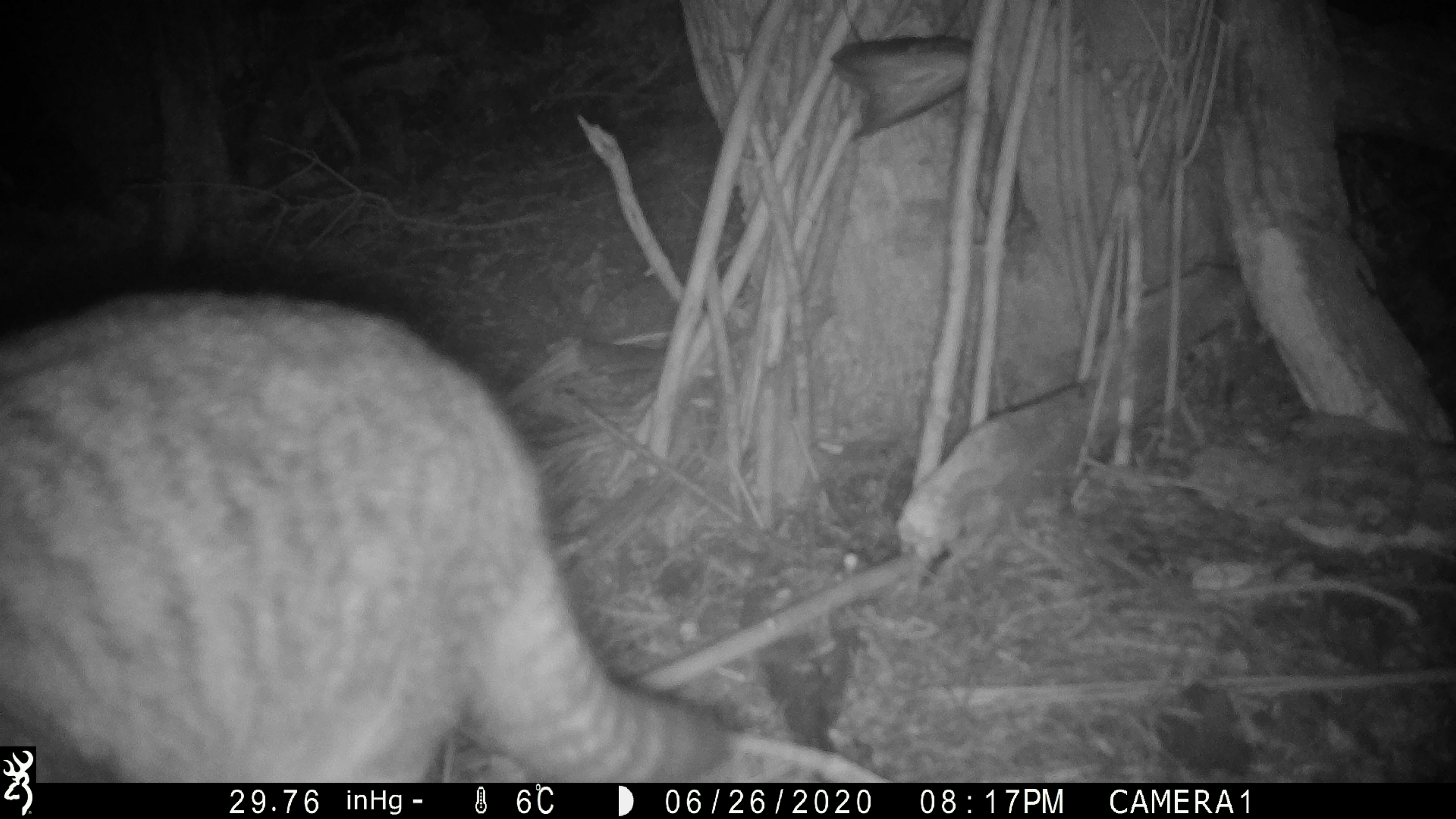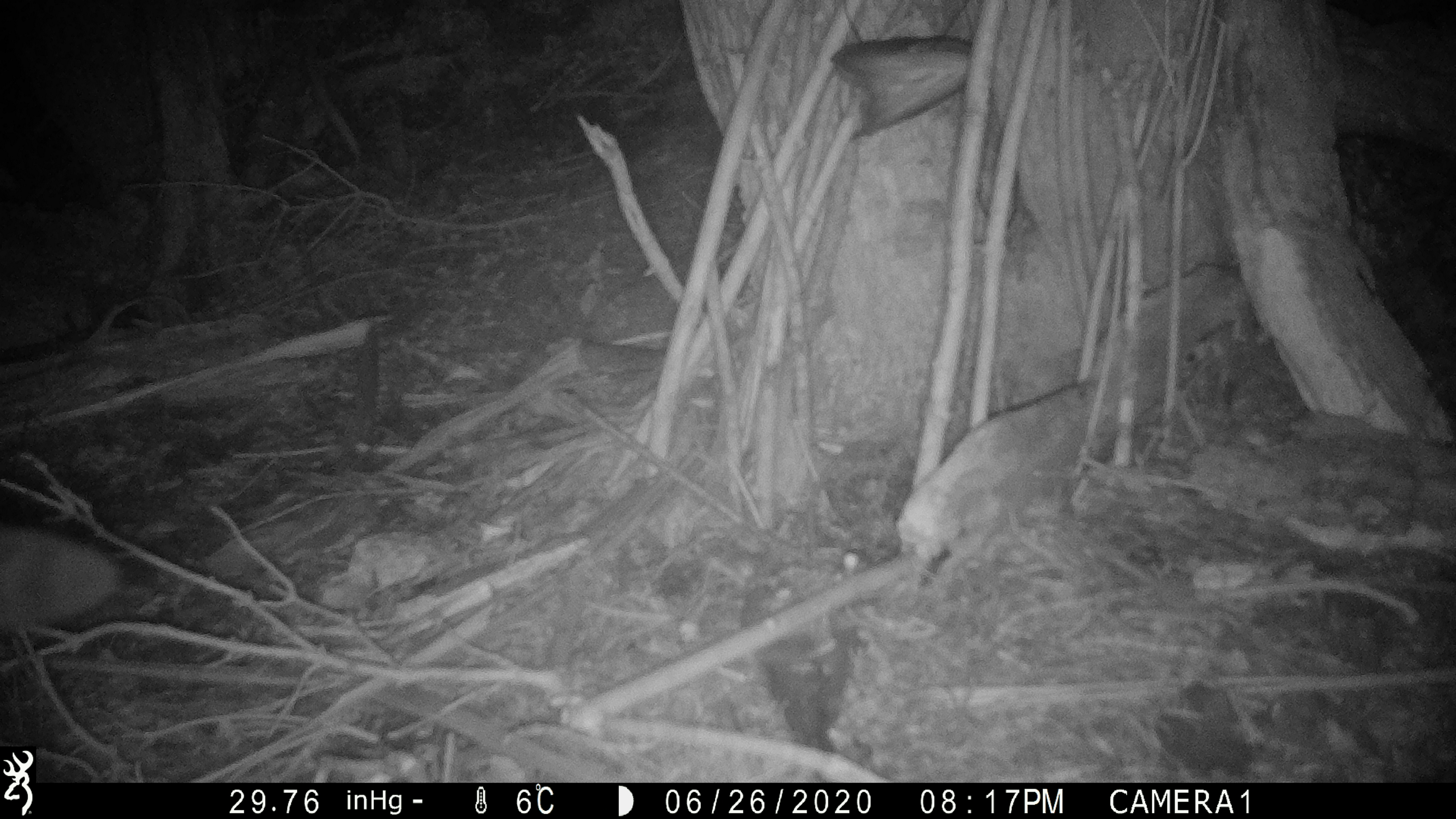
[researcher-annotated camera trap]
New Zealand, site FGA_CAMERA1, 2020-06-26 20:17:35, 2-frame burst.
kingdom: Animalia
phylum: Chordata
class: Mammalia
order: Carnivora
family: Felidae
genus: Felis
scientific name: Felis catus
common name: domestic cat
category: cat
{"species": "cat (domestic cat) (Felis catus)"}